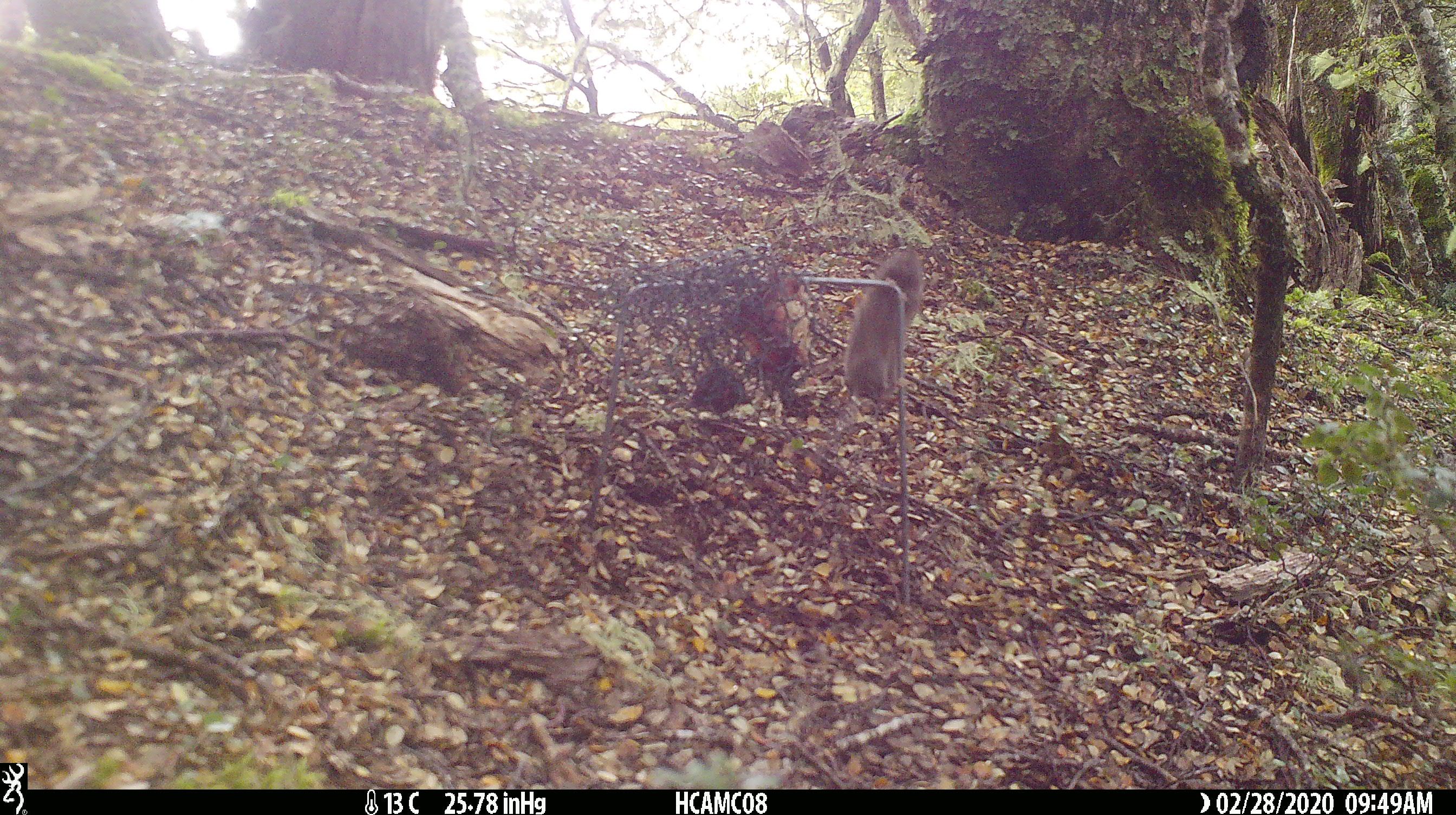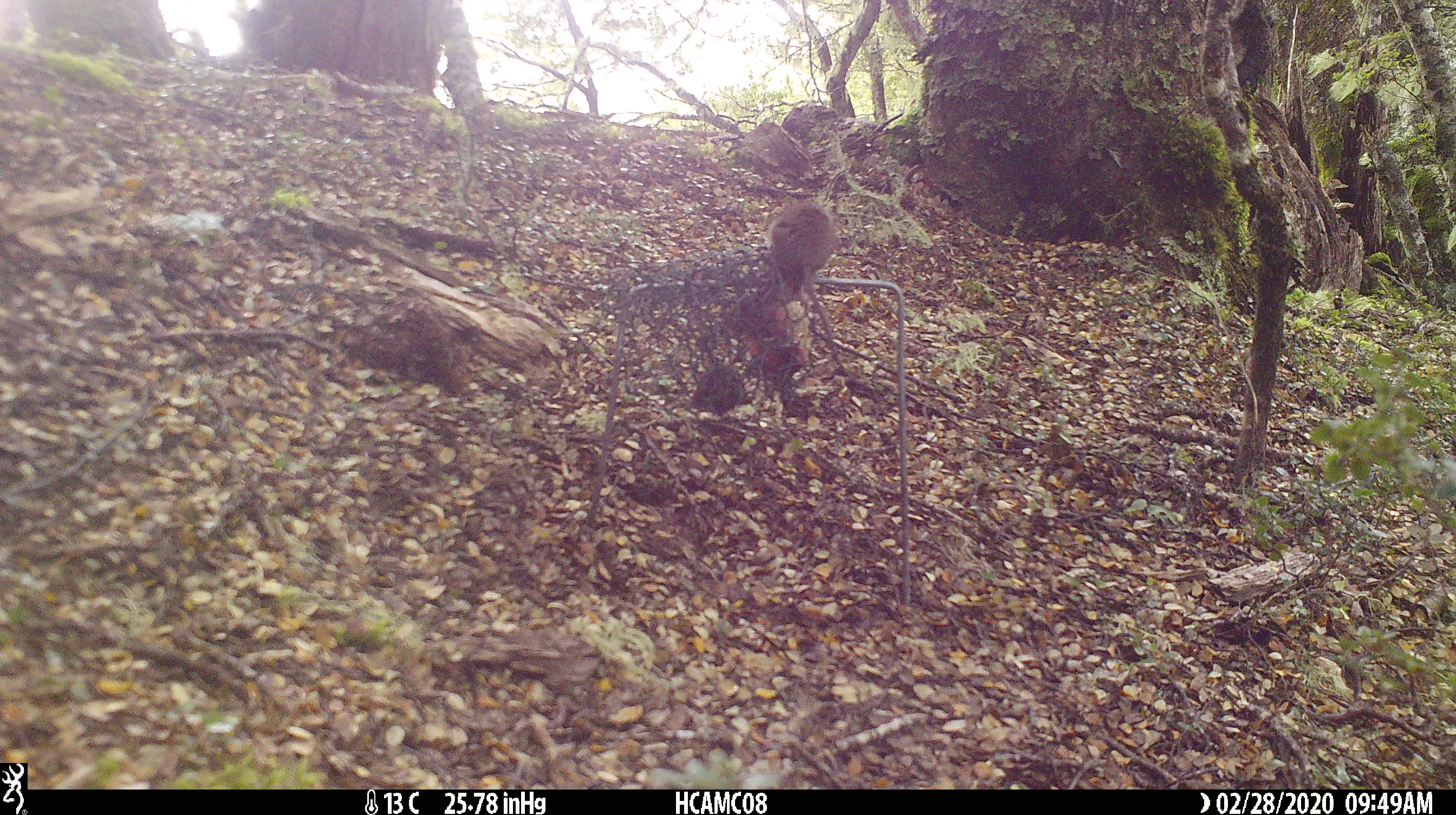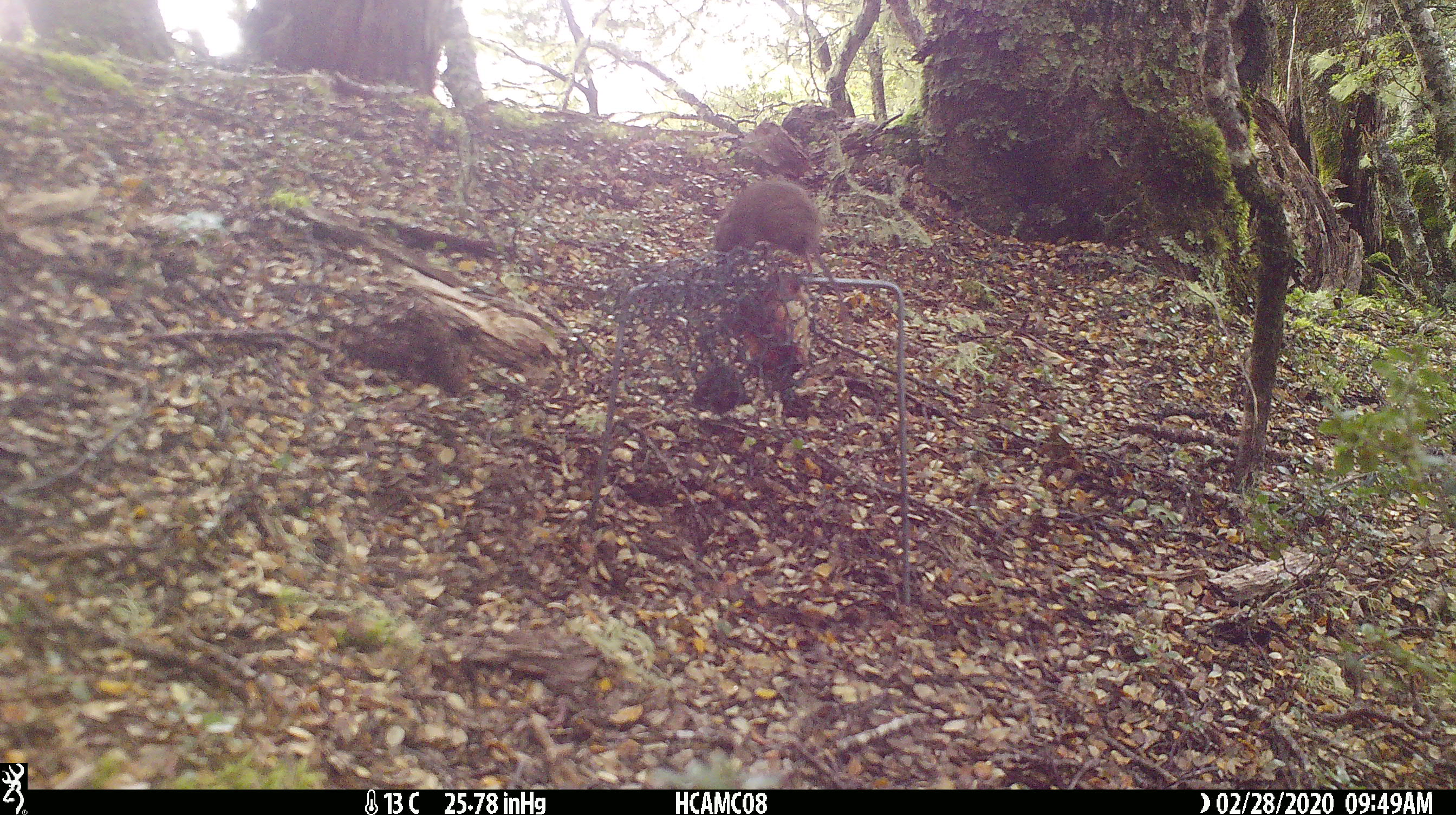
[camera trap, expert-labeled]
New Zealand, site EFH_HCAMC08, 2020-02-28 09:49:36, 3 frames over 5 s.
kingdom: Animalia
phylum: Chordata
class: Mammalia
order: Rodentia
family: Muridae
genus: Mus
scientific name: Mus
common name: mouse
Mouse (Mus).